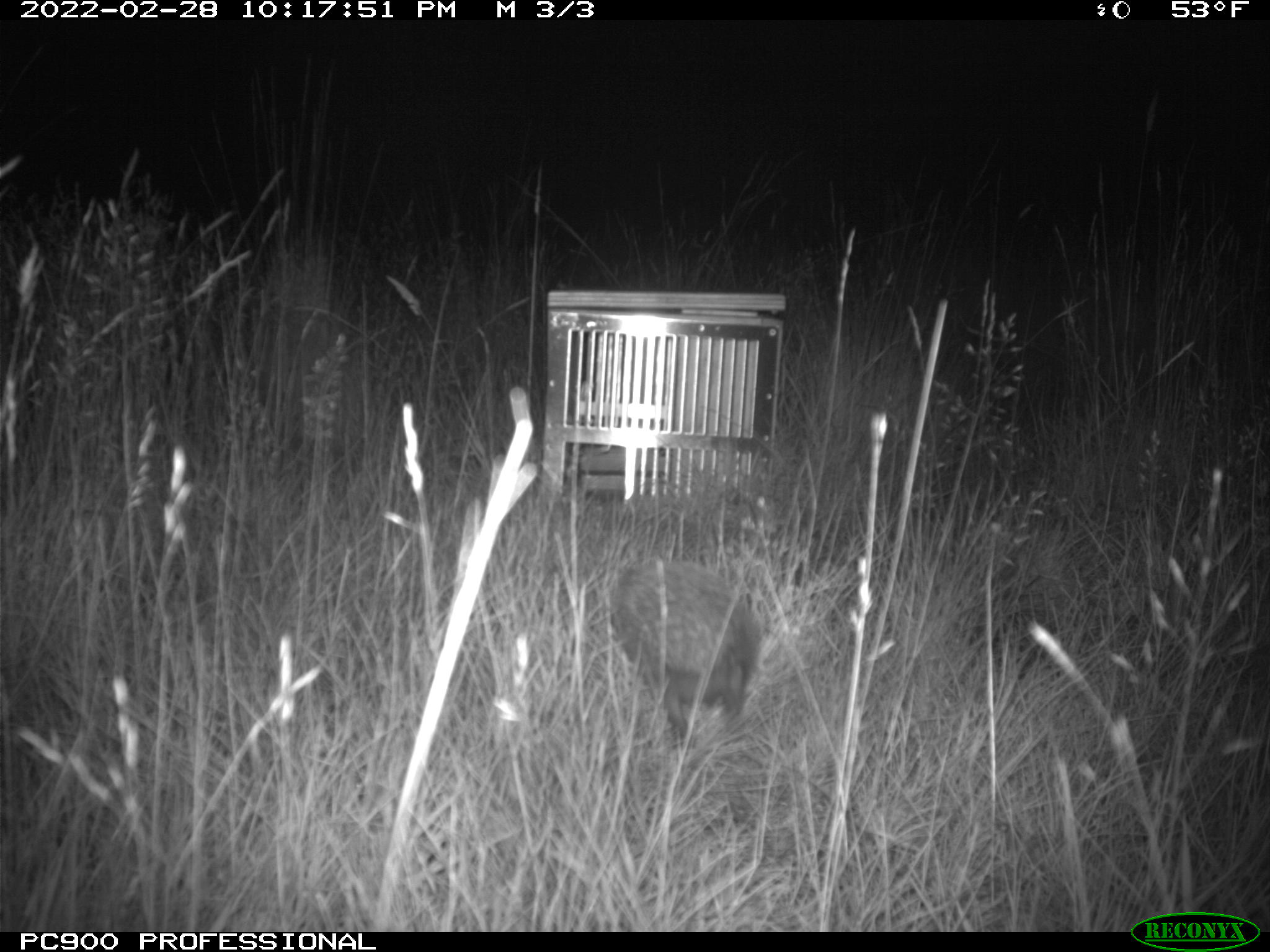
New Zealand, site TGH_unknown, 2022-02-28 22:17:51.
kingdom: Animalia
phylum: Chordata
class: Mammalia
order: Eulipotyphla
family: Erinaceidae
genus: Erinaceus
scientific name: Erinaceus europaeus europaeus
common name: european hedgehog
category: hedgehog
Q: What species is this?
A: Hedgehog (european hedgehog) (Erinaceus europaeus europaeus).